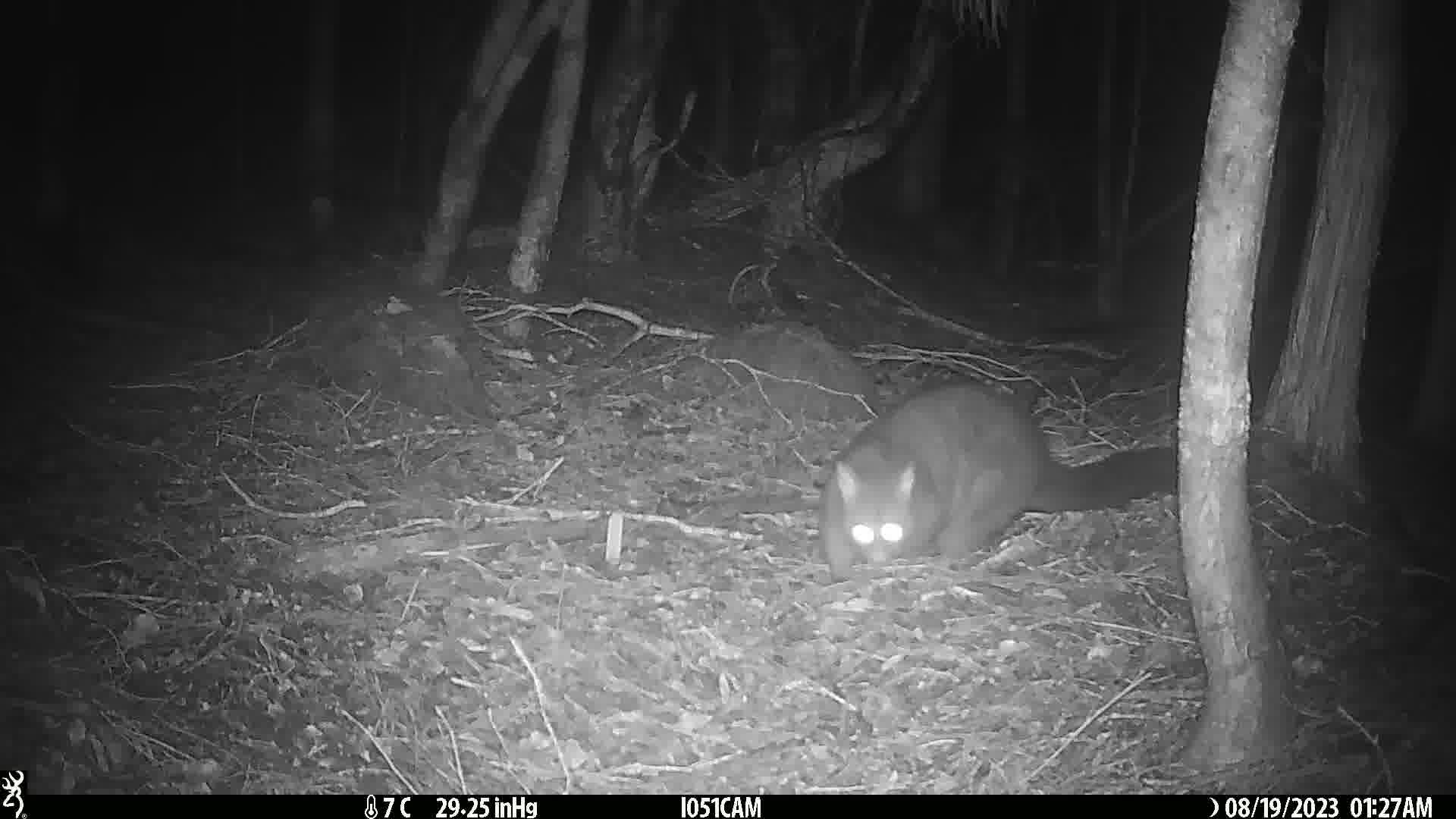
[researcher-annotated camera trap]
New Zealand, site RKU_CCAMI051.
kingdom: Animalia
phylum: Chordata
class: Mammalia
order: Diprotodontia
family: Phalangeridae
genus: Trichosurus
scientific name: Trichosurus vulpecula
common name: common brushtail possum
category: possum